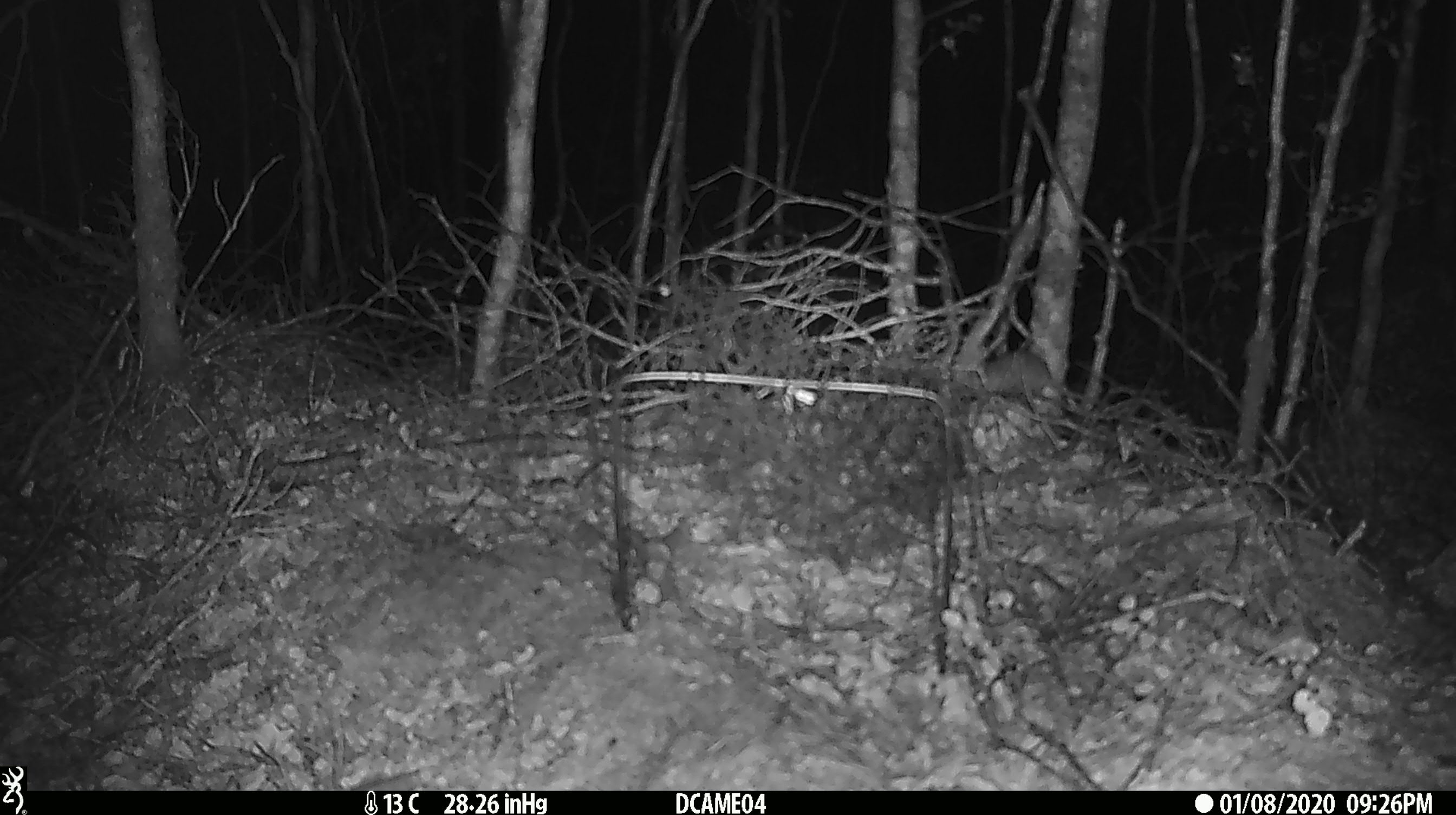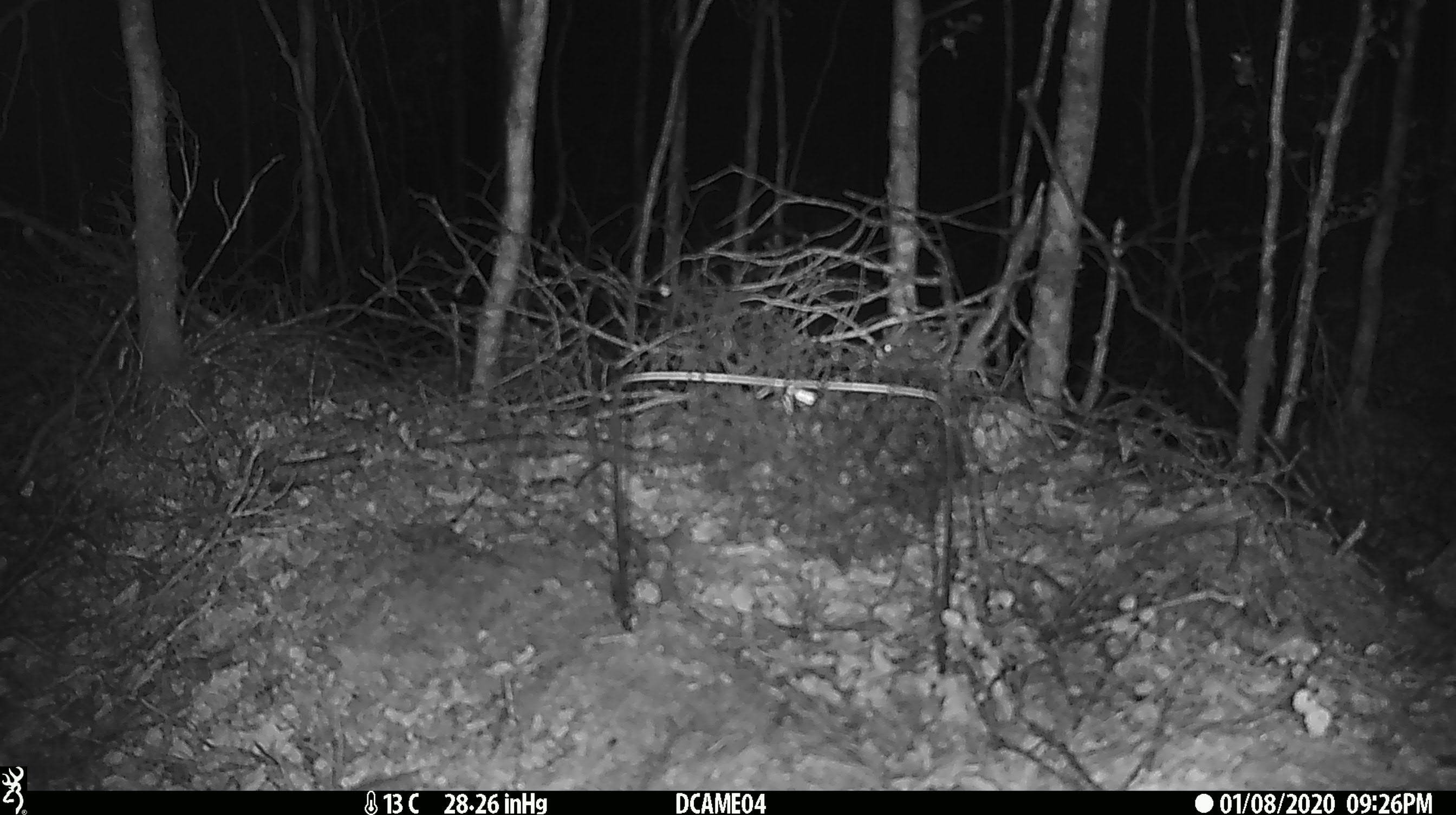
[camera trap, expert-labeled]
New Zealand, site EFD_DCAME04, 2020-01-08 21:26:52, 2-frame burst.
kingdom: Animalia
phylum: Chordata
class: Mammalia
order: Rodentia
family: Muridae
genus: Mus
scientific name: Mus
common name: mouse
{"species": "mouse (Mus)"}